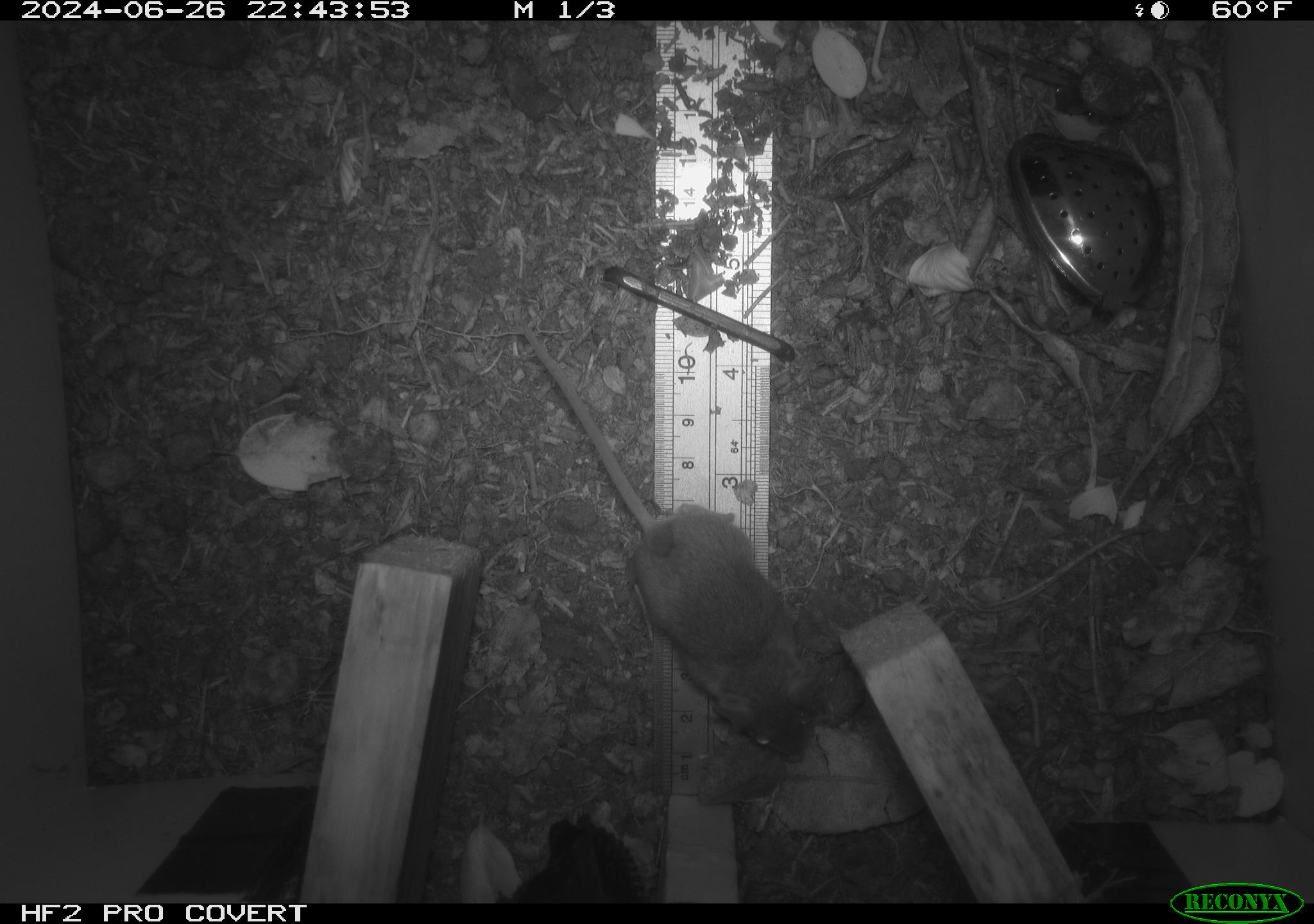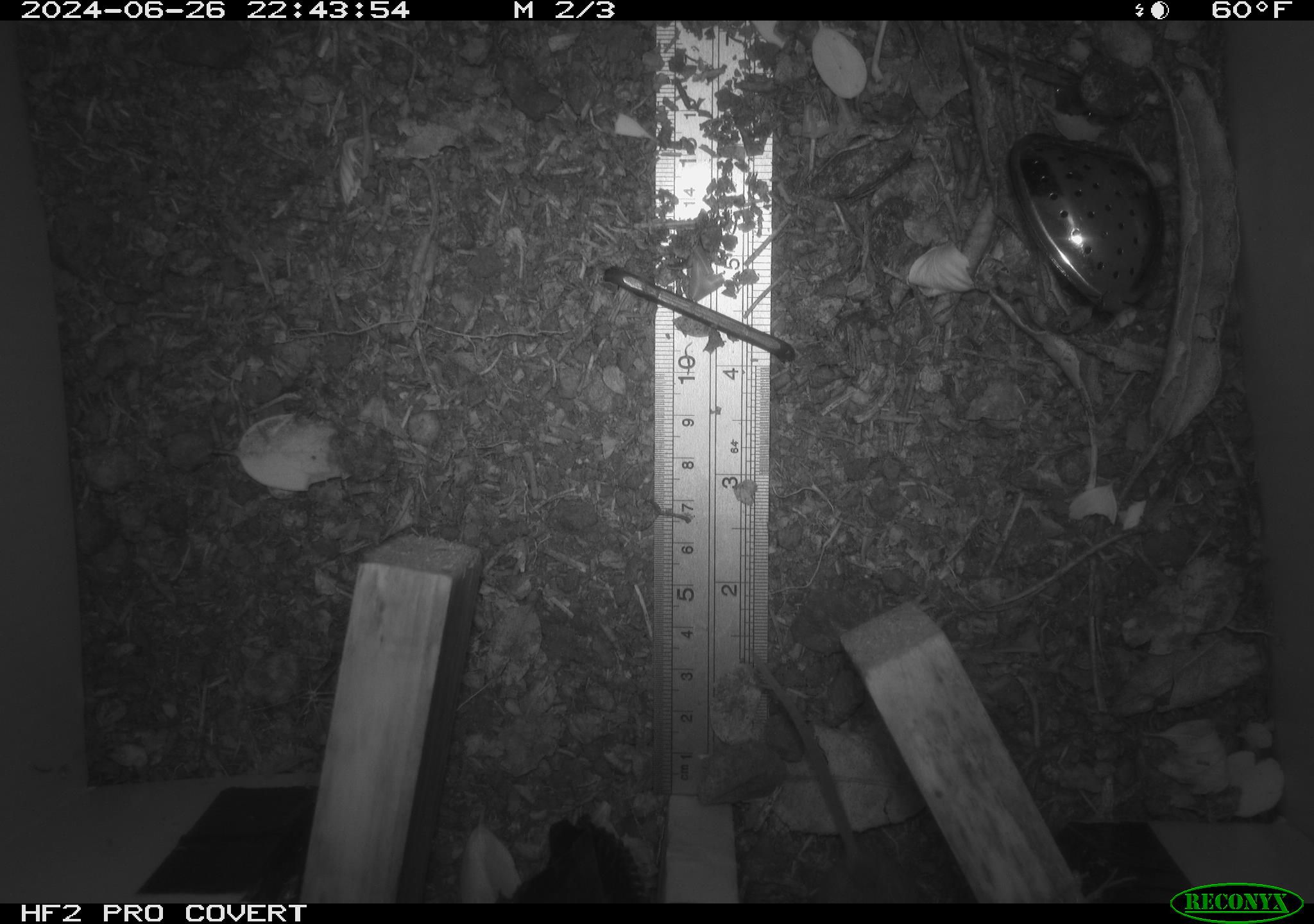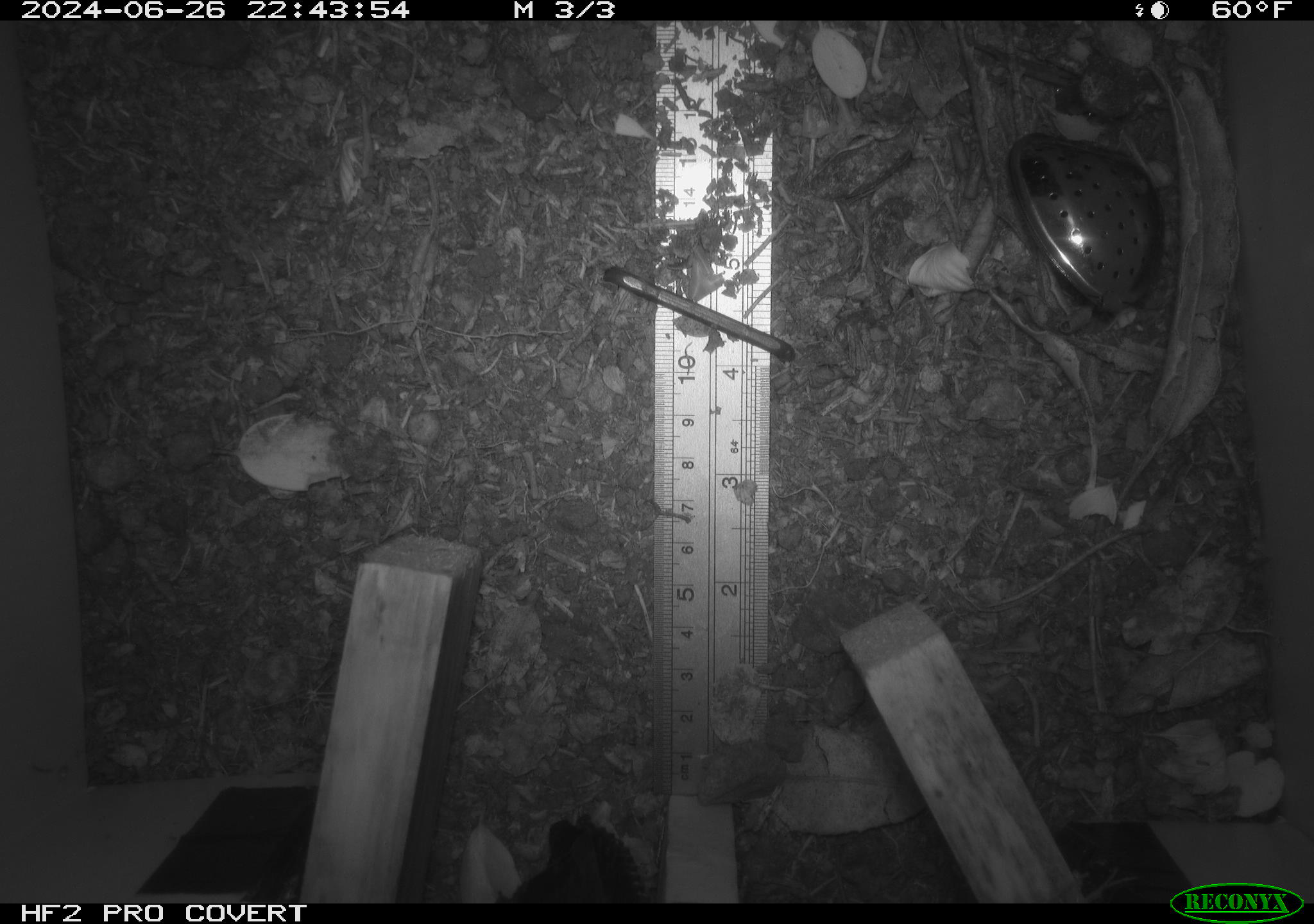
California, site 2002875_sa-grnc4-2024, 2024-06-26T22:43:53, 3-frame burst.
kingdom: Animalia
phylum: Chordata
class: Mammalia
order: Rodentia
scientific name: Rodentia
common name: rodent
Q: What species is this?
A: Rodent (Rodentia).